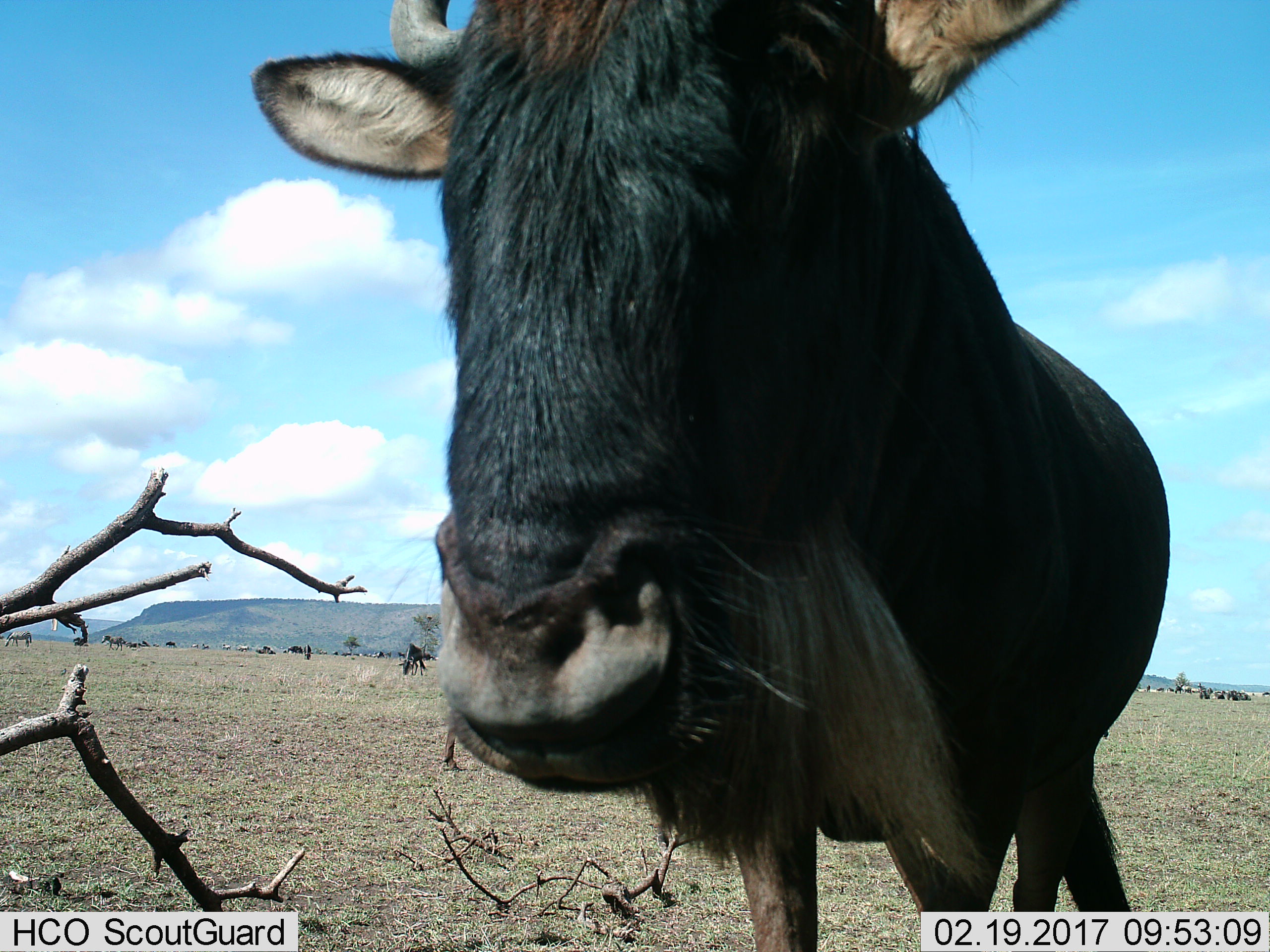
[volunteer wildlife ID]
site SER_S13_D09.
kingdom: Animalia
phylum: Chordata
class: Mammalia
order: Artiodactyla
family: Bovidae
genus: Connochaetes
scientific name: Connochaetes taurinus taurinus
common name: blue wildebeest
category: wildebeestblue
Wildebeestblue (blue wildebeest) (Connochaetes taurinus taurinus), count 1. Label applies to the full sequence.